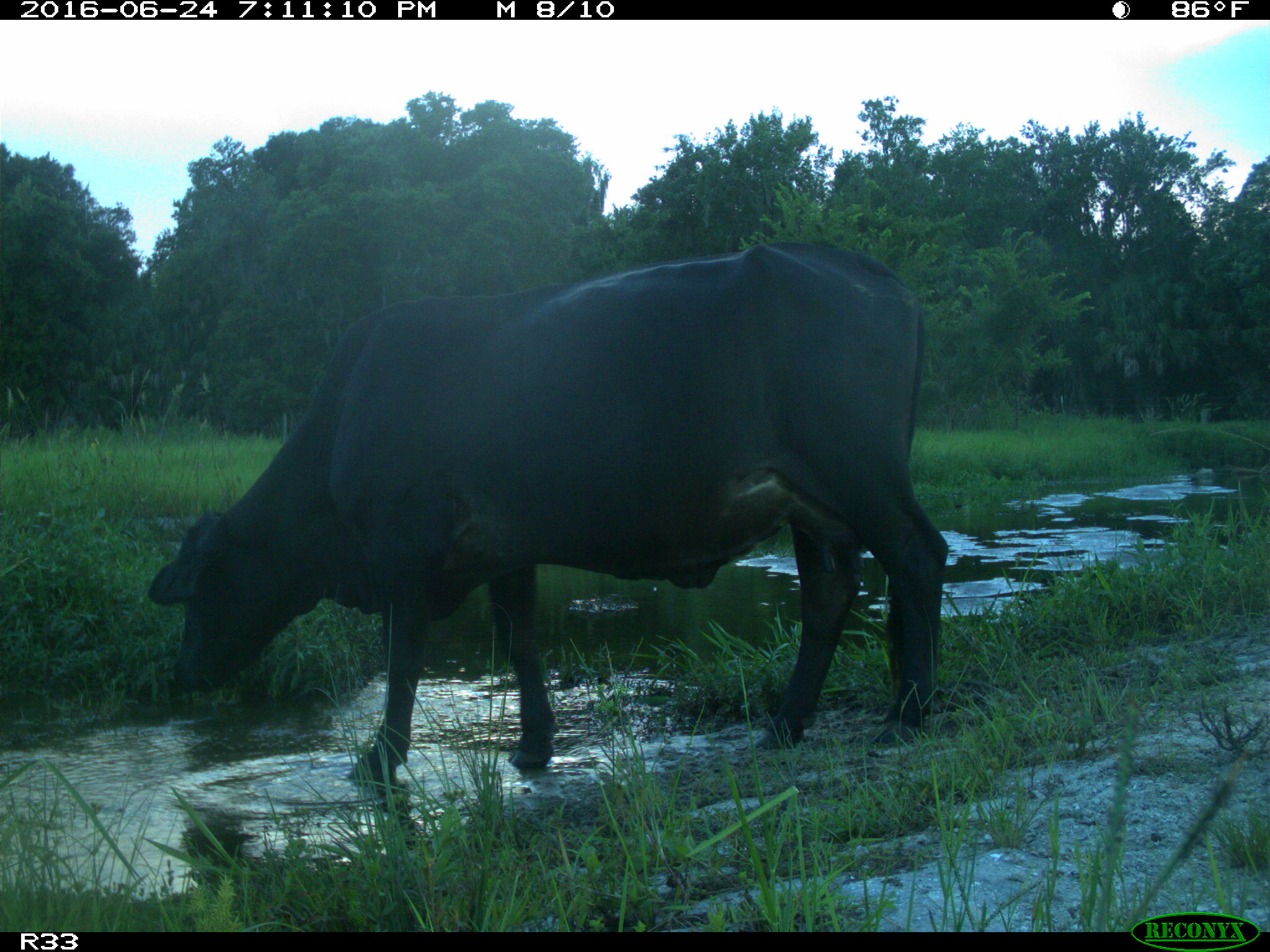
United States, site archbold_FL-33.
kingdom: Animalia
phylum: Chordata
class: Mammalia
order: Artiodactyla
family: Bovidae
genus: Bos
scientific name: Bos taurus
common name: domestic cow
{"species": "Bos taurus (domestic cow)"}